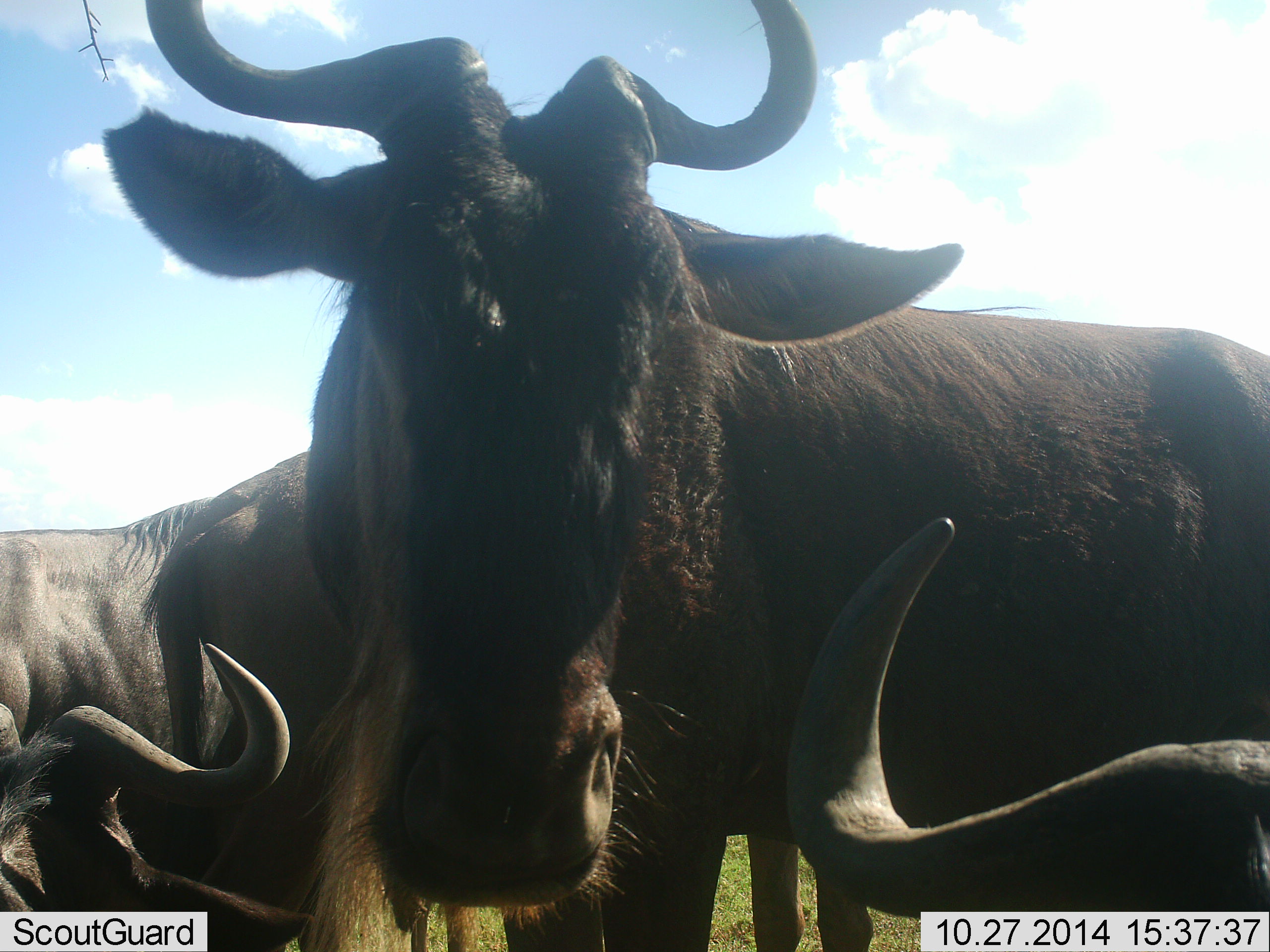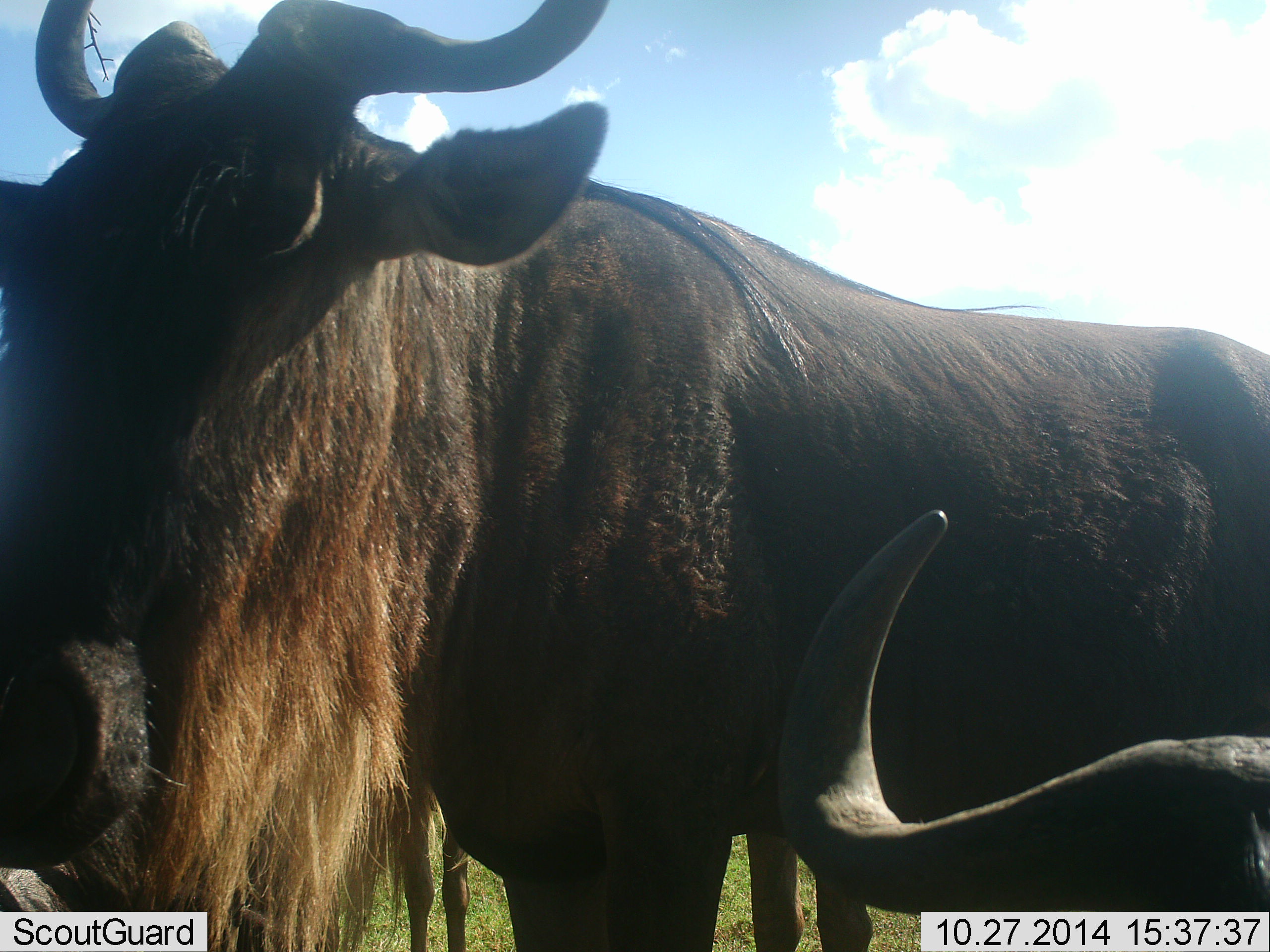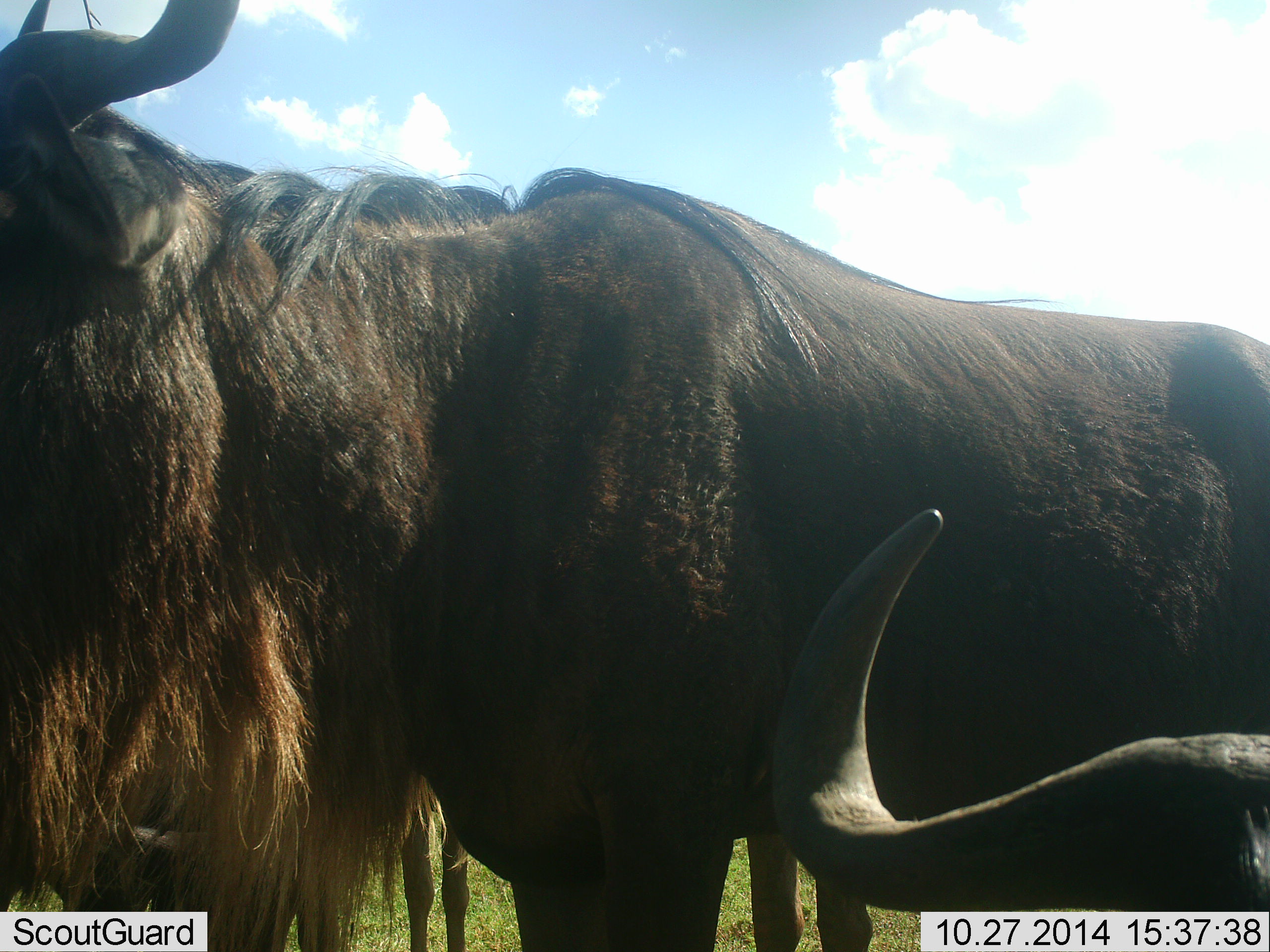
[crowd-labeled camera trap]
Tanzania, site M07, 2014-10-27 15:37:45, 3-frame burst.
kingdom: Animalia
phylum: Chordata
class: Mammalia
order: Artiodactyla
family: Bovidae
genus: Connochaetes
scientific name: Connochaetes taurinus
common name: blue wildebeest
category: wildebeest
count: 3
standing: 90%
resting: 60%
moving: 0%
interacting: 30%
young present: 10%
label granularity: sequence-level